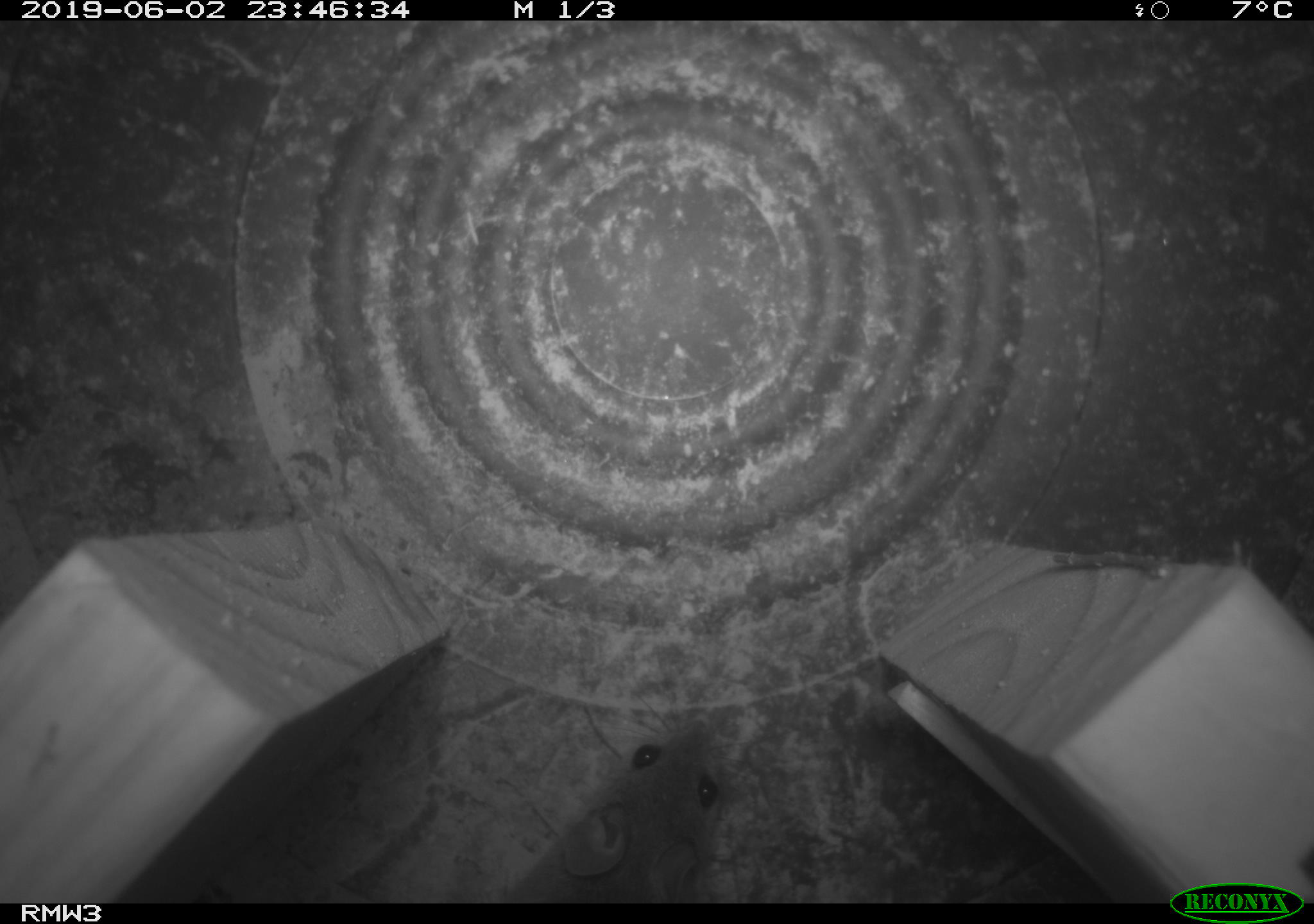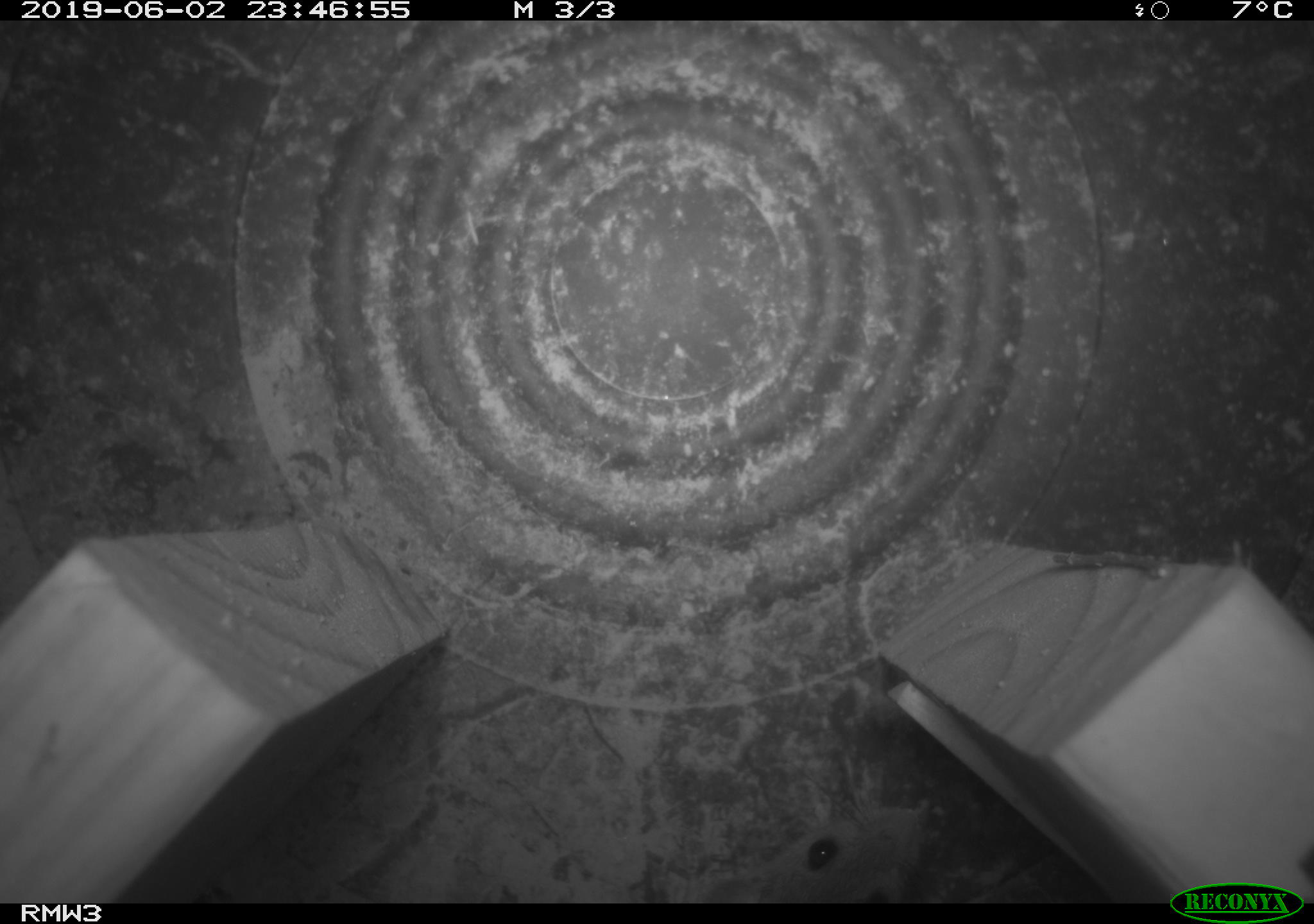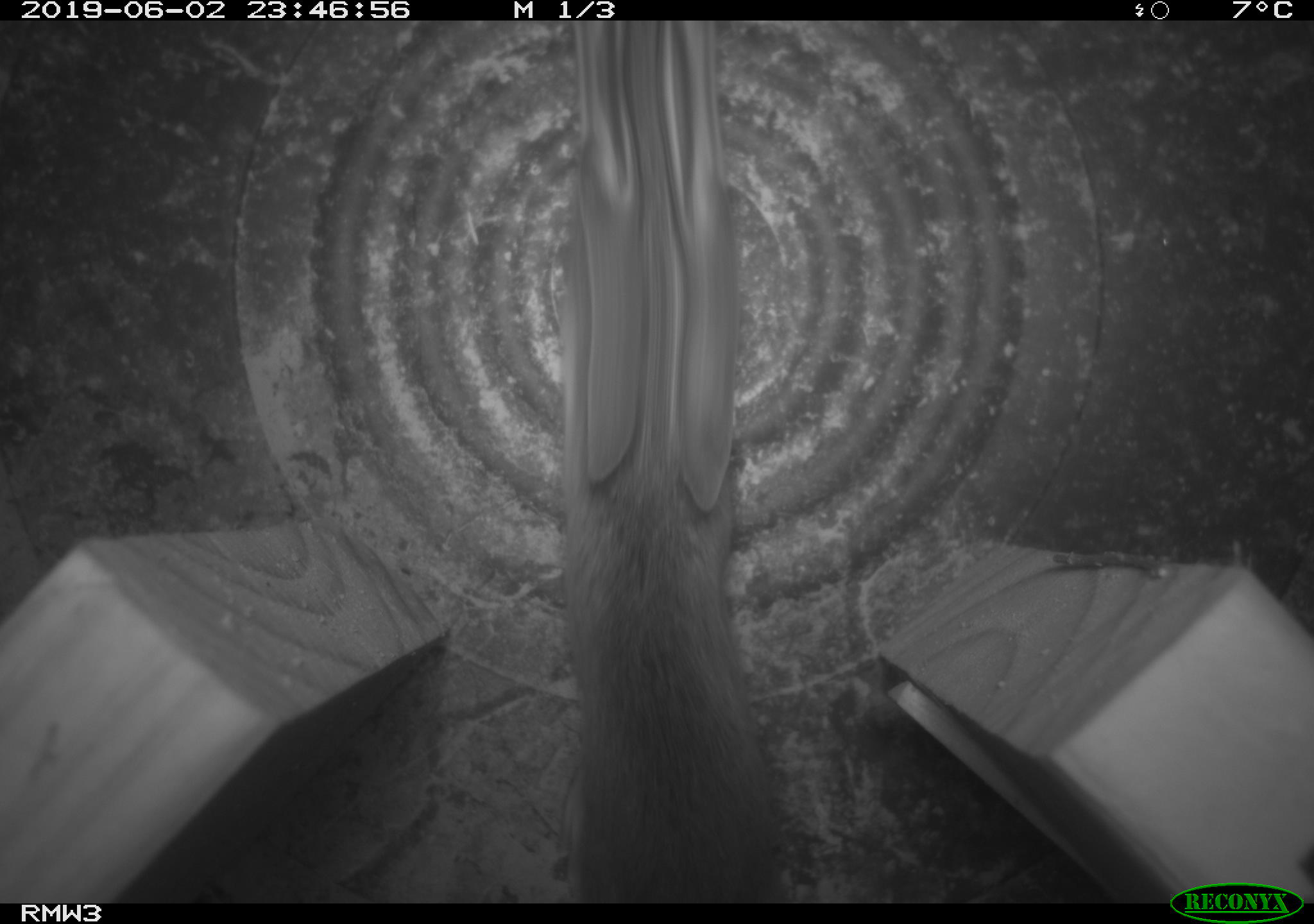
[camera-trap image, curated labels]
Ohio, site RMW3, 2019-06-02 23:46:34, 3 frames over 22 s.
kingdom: Animalia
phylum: Chordata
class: Mammalia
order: Rodentia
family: Cricetidae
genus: Peromyscus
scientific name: Peromyscus leucopus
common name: white-footed mouse